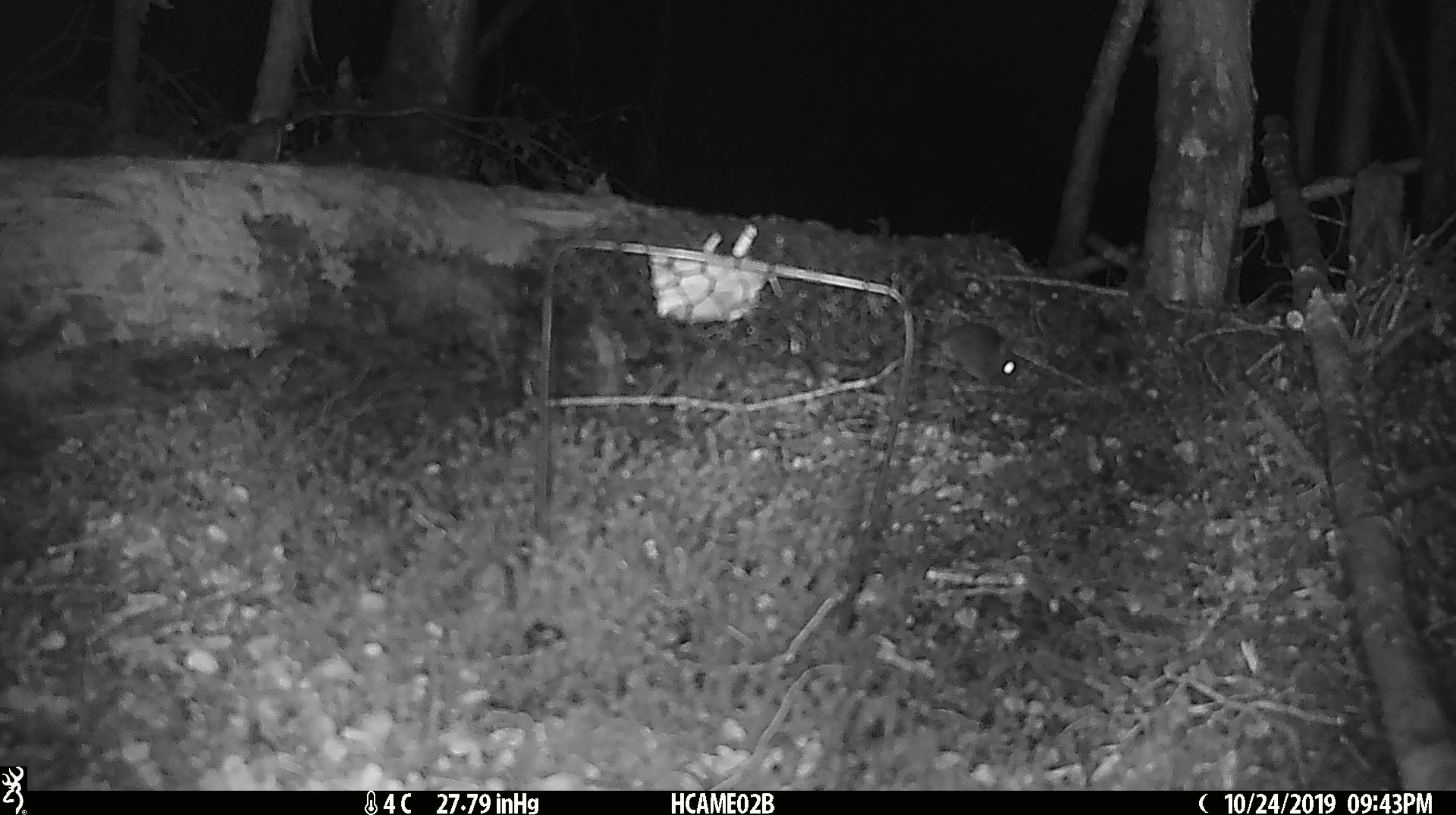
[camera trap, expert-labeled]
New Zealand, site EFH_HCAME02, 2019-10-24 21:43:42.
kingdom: Animalia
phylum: Chordata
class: Mammalia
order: Rodentia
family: Muridae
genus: Mus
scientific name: Mus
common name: mouse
Mouse (Mus).